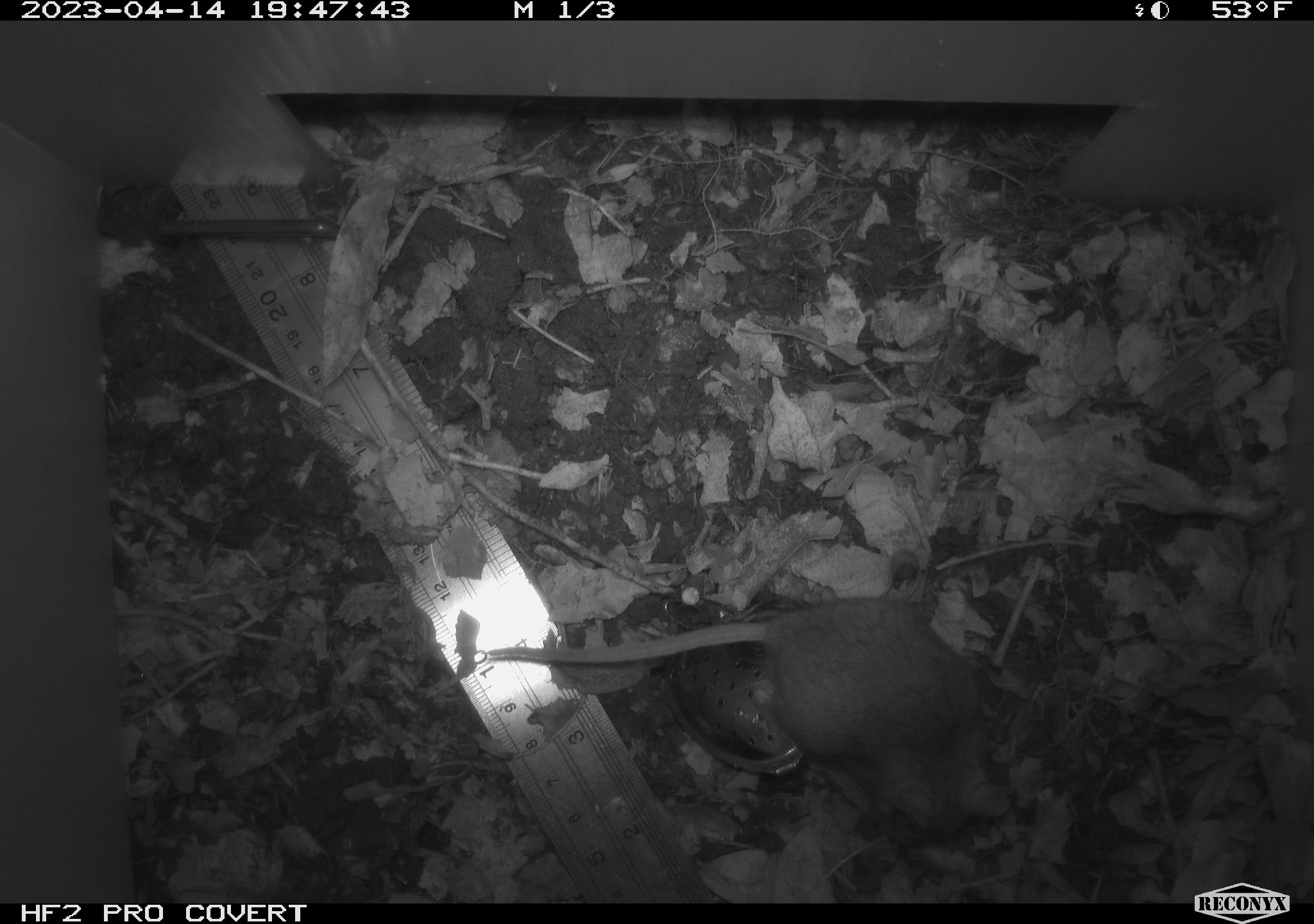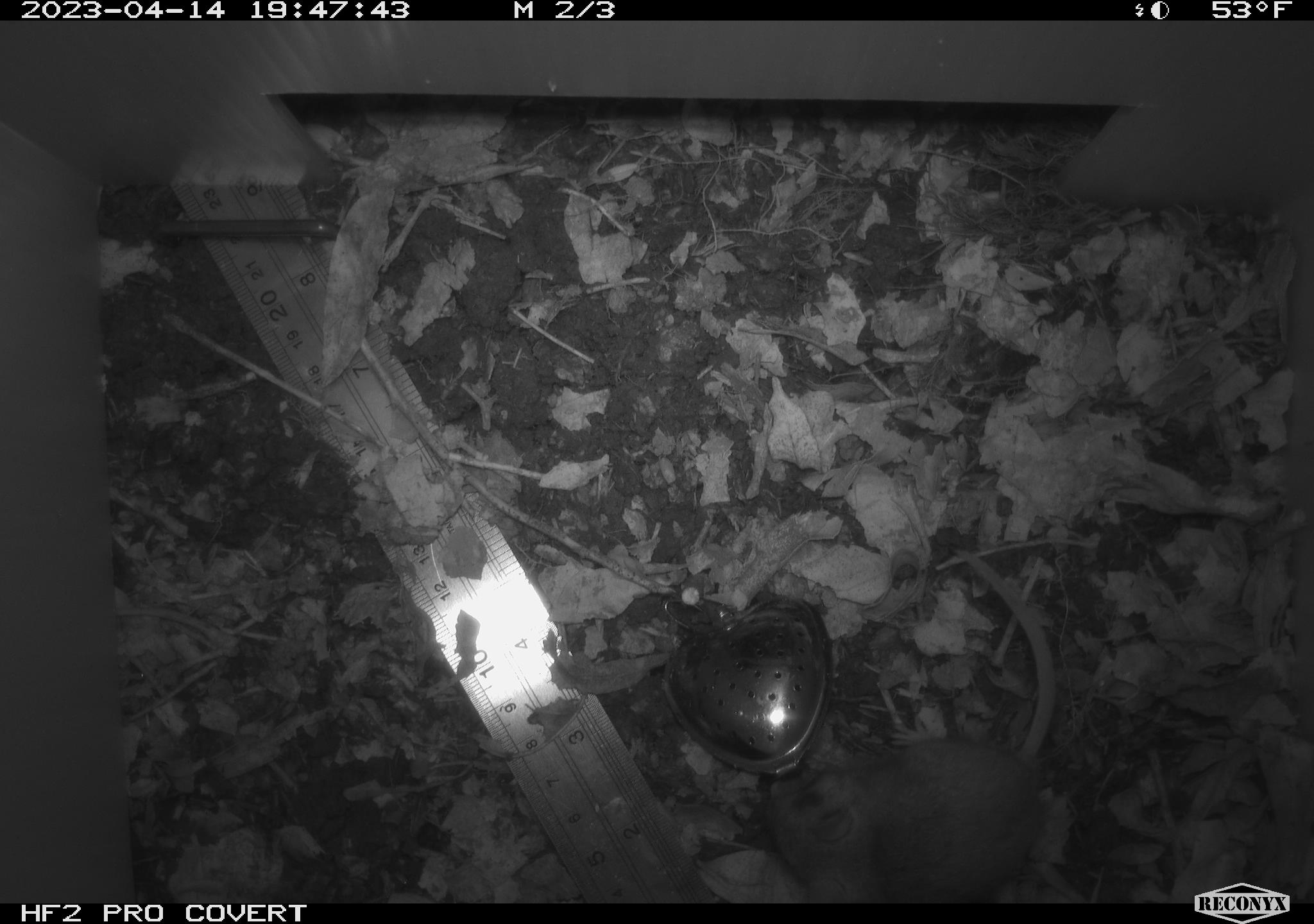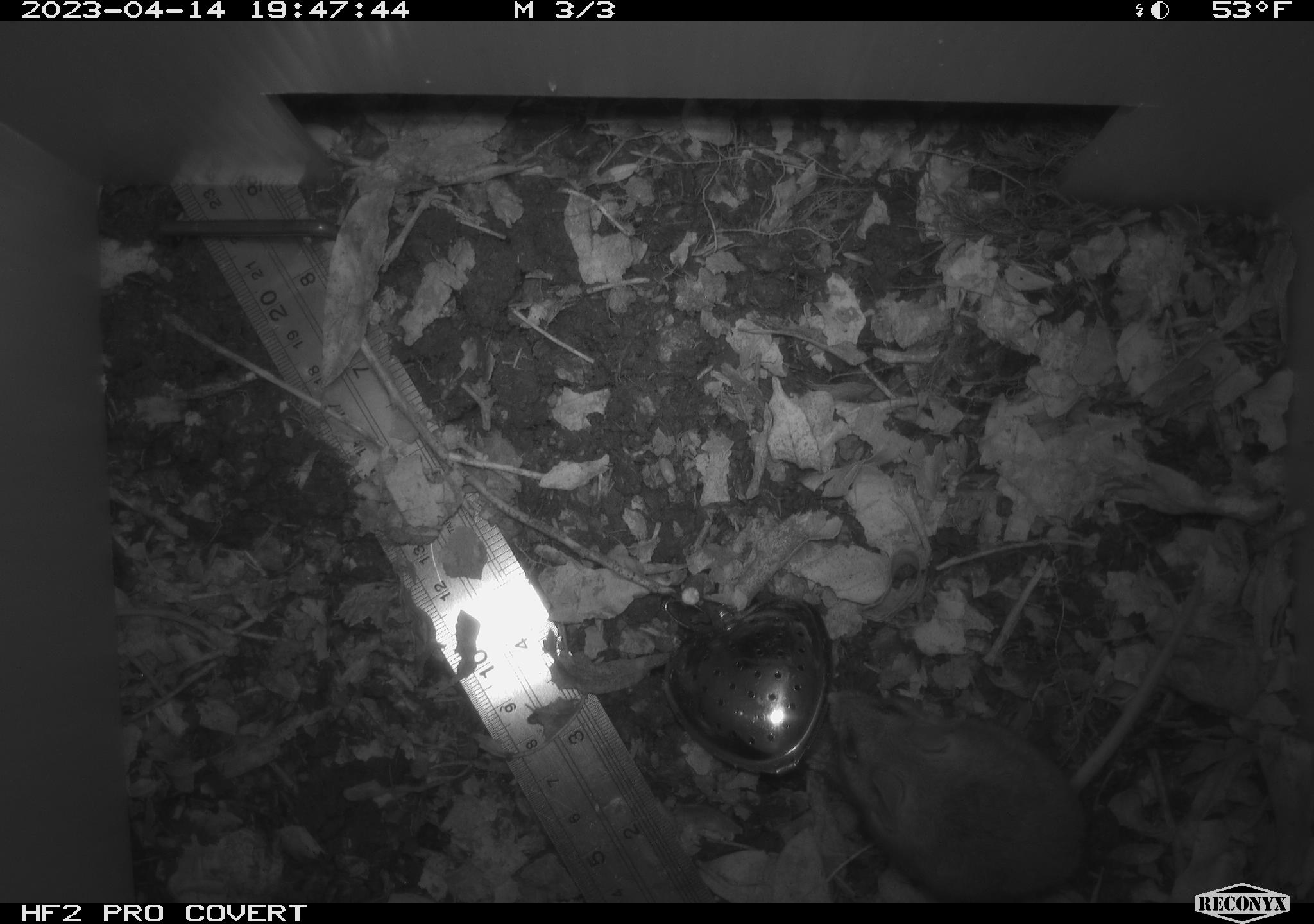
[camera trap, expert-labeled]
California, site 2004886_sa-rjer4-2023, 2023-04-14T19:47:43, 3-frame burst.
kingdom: Animalia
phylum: Chordata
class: Mammalia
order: Rodentia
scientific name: Rodentia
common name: mouse species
Mouse species (Rodentia).